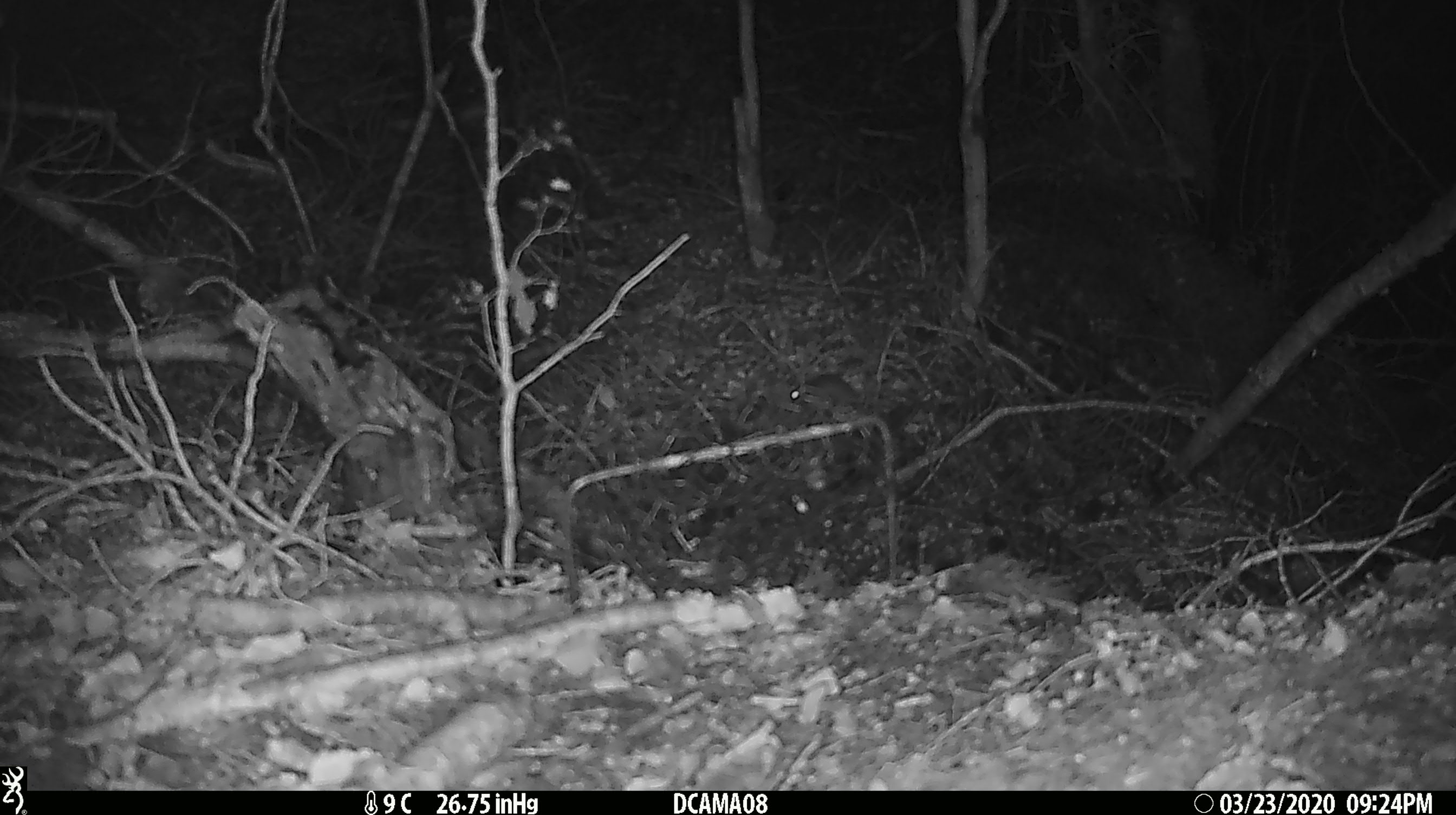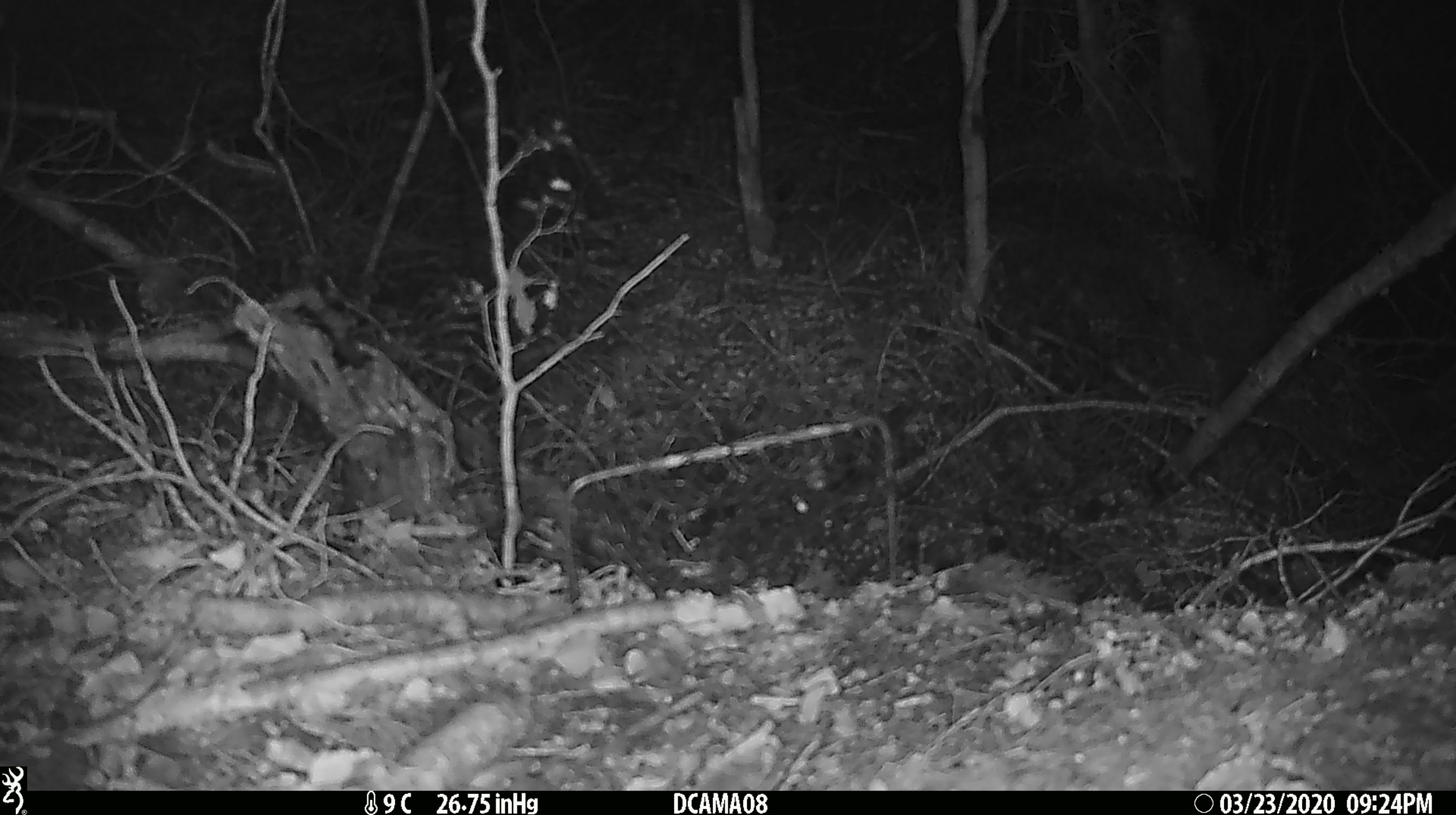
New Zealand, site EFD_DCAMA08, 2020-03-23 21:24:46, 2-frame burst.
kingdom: Animalia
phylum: Chordata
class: Mammalia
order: Rodentia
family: Muridae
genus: Mus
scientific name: Mus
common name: mouse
Mouse (Mus).